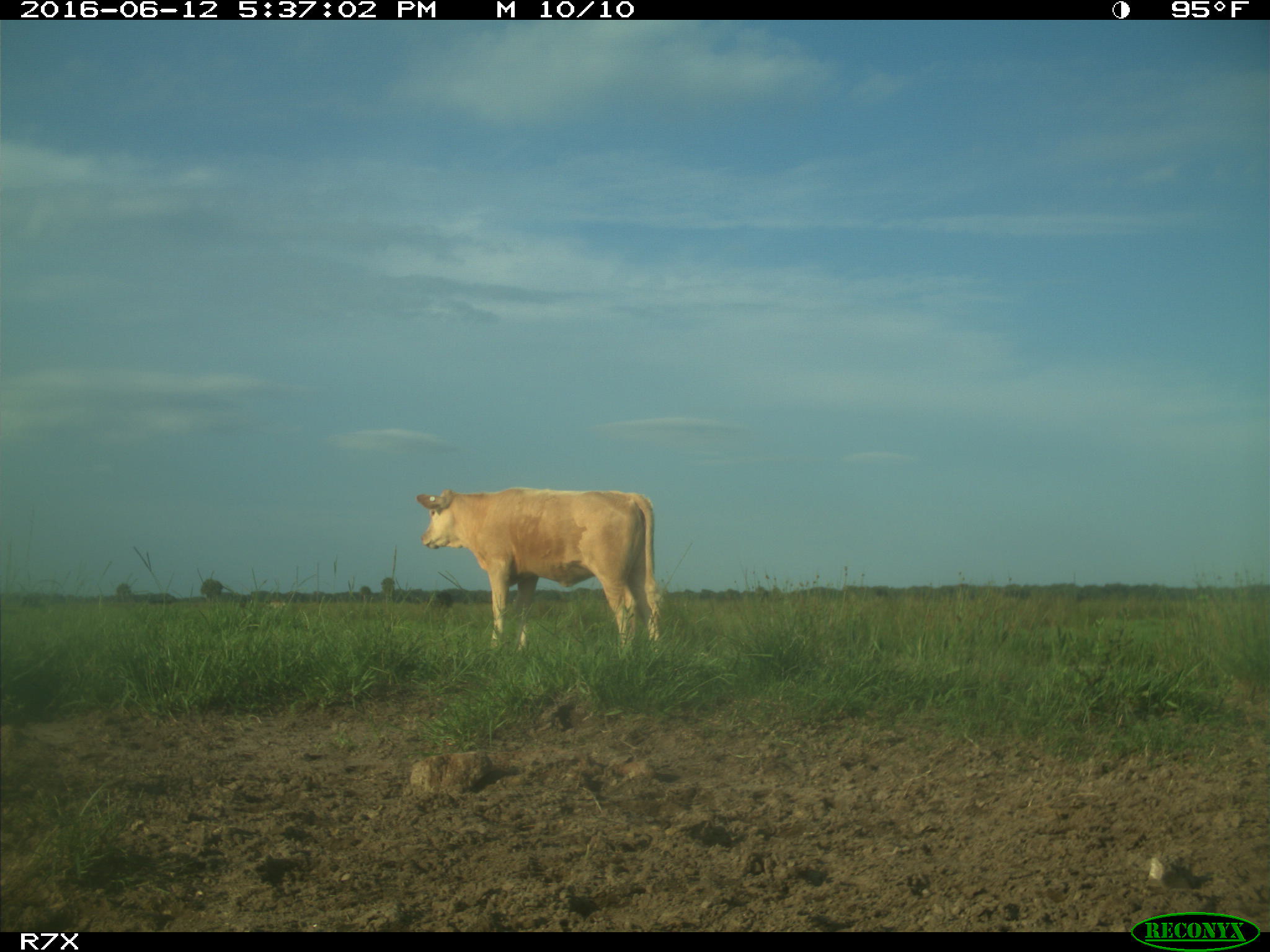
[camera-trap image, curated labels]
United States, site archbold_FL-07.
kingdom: Animalia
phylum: Chordata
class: Mammalia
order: Artiodactyla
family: Bovidae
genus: Bos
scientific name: Bos taurus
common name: domestic cow